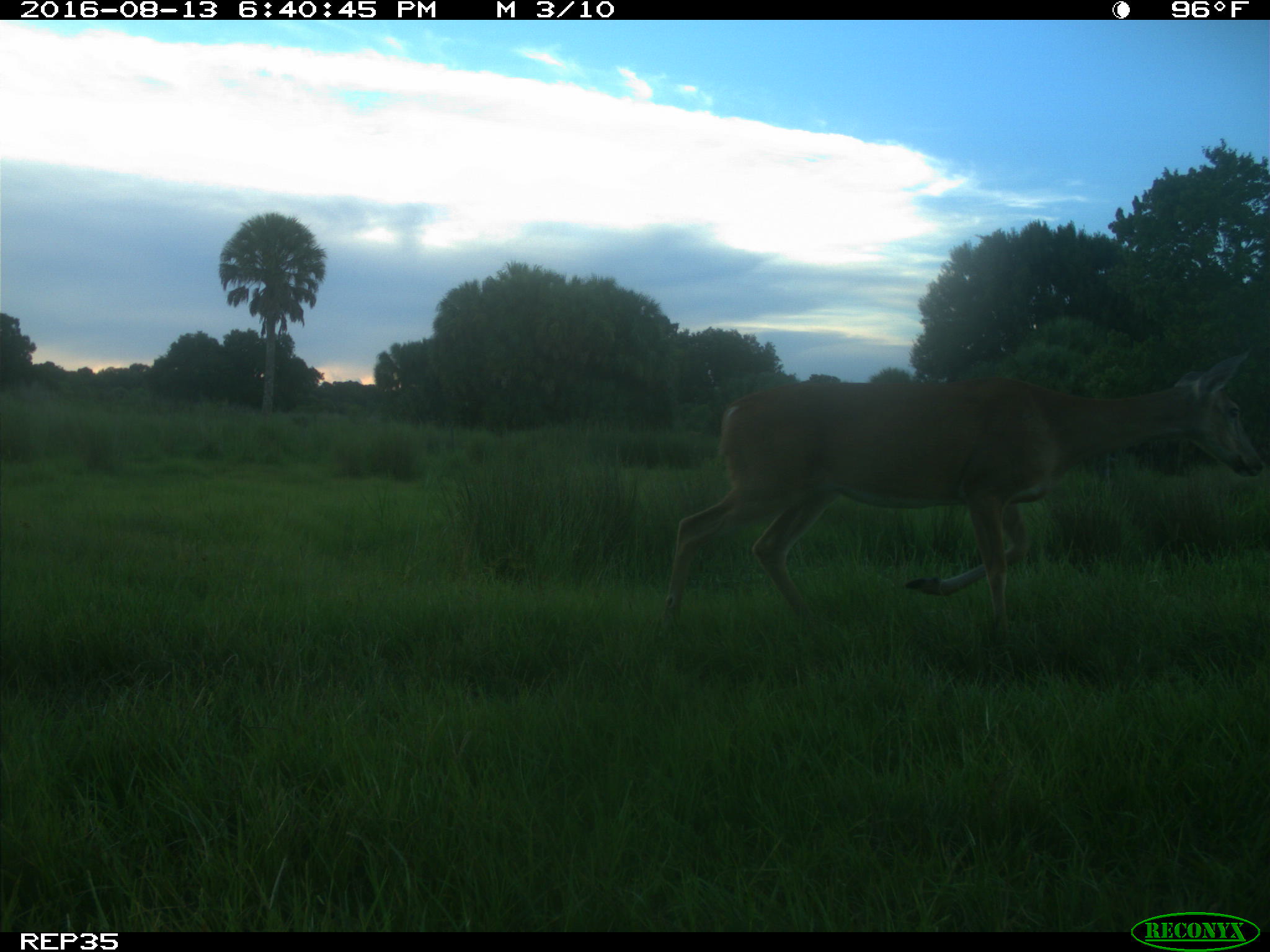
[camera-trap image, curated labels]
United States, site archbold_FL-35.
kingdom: Animalia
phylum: Chordata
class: Mammalia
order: Artiodactyla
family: Cervidae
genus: Odocoileus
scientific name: Odocoileus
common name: deer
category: unidentified deer